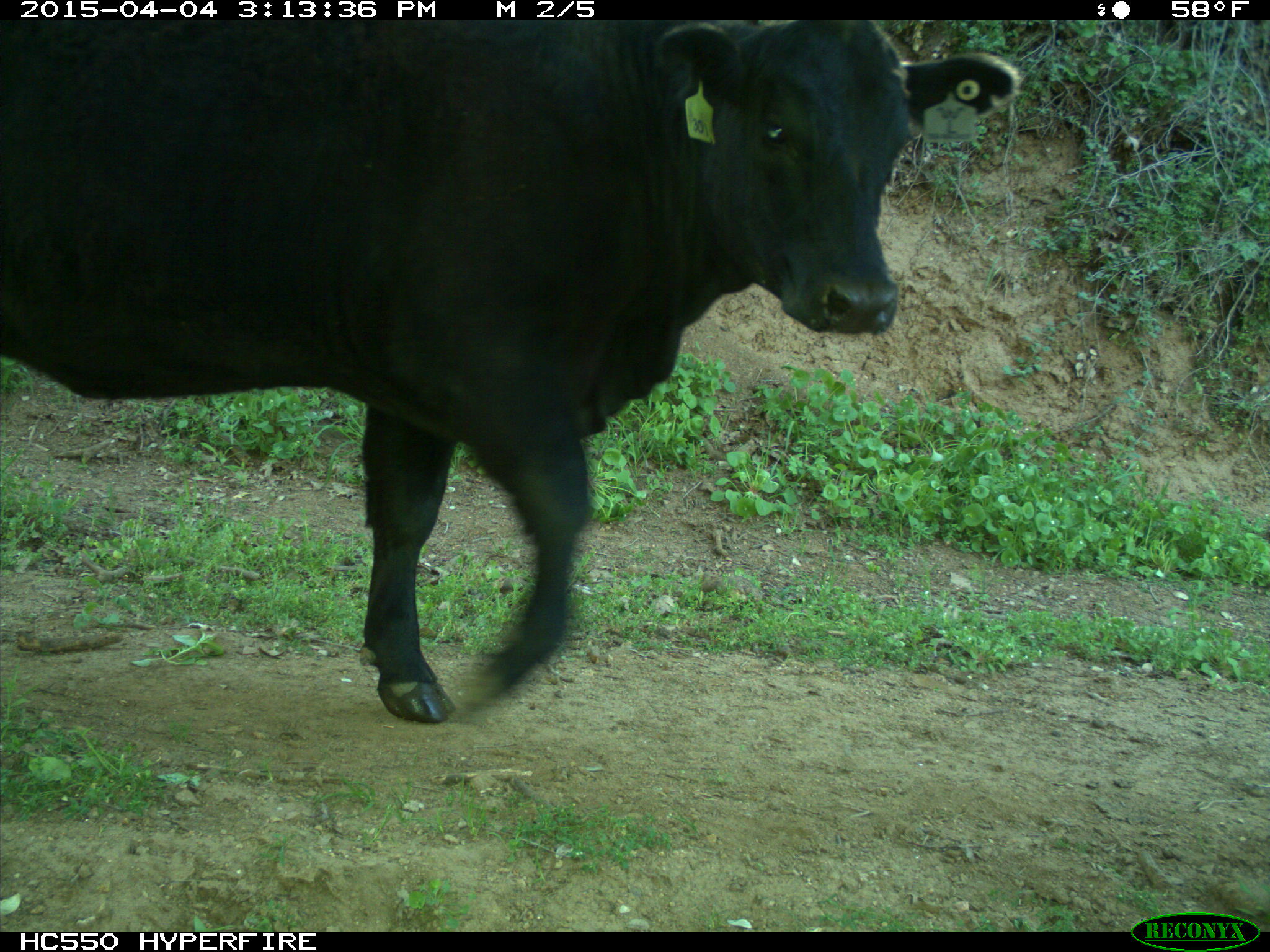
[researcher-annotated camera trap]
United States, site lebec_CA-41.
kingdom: Animalia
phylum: Chordata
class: Mammalia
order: Artiodactyla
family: Bovidae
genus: Bos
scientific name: Bos taurus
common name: domestic cow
Bos taurus (domestic cow).